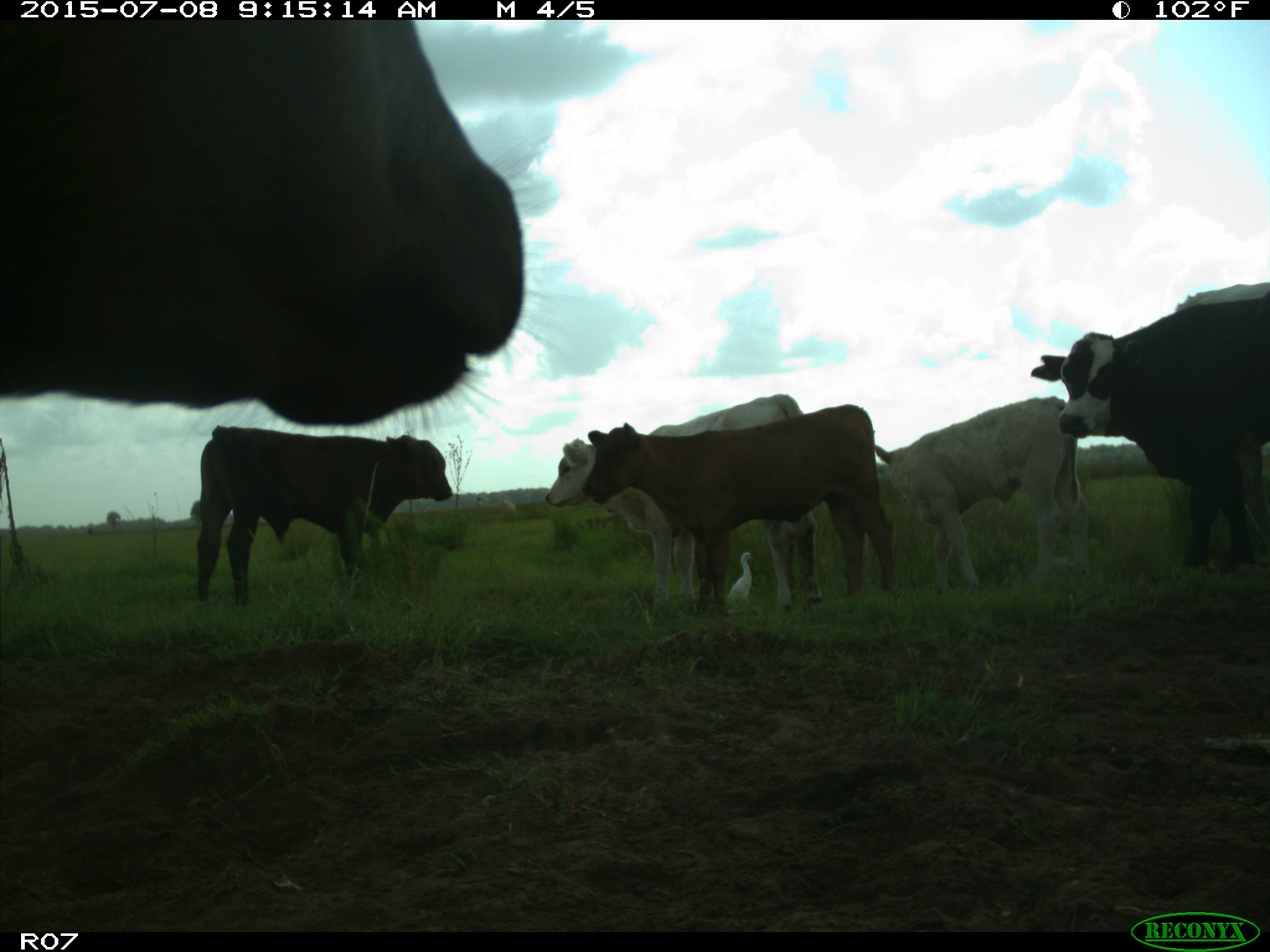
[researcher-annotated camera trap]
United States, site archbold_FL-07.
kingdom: Animalia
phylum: Chordata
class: Mammalia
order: Artiodactyla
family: Bovidae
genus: Bos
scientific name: Bos taurus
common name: domestic cow